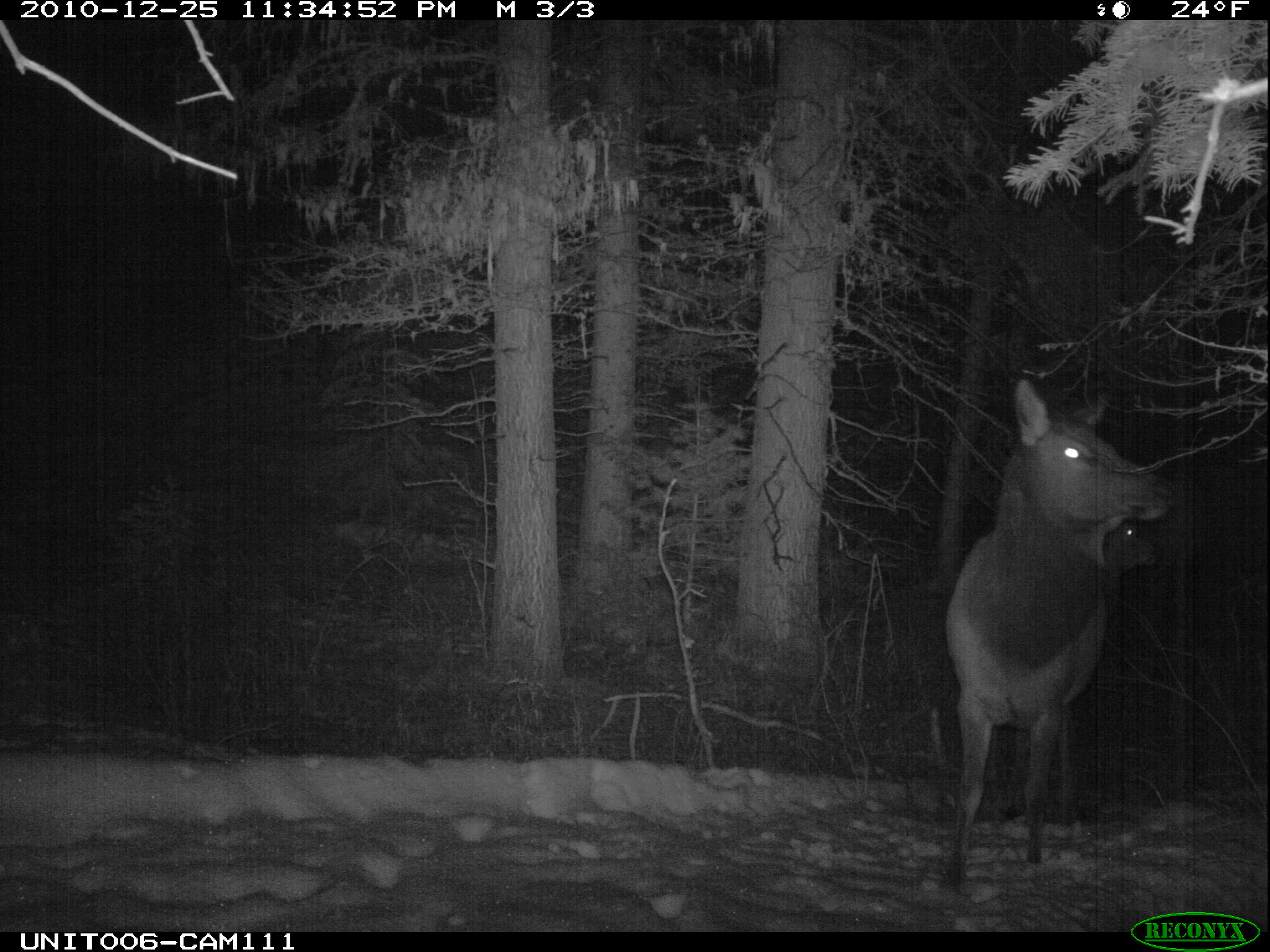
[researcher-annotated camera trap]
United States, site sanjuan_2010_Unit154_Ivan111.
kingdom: Animalia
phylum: Chordata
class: Mammalia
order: Artiodactyla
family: Cervidae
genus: Cervus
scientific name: Cervus elaphus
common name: red deer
Cervus elaphus (red deer).